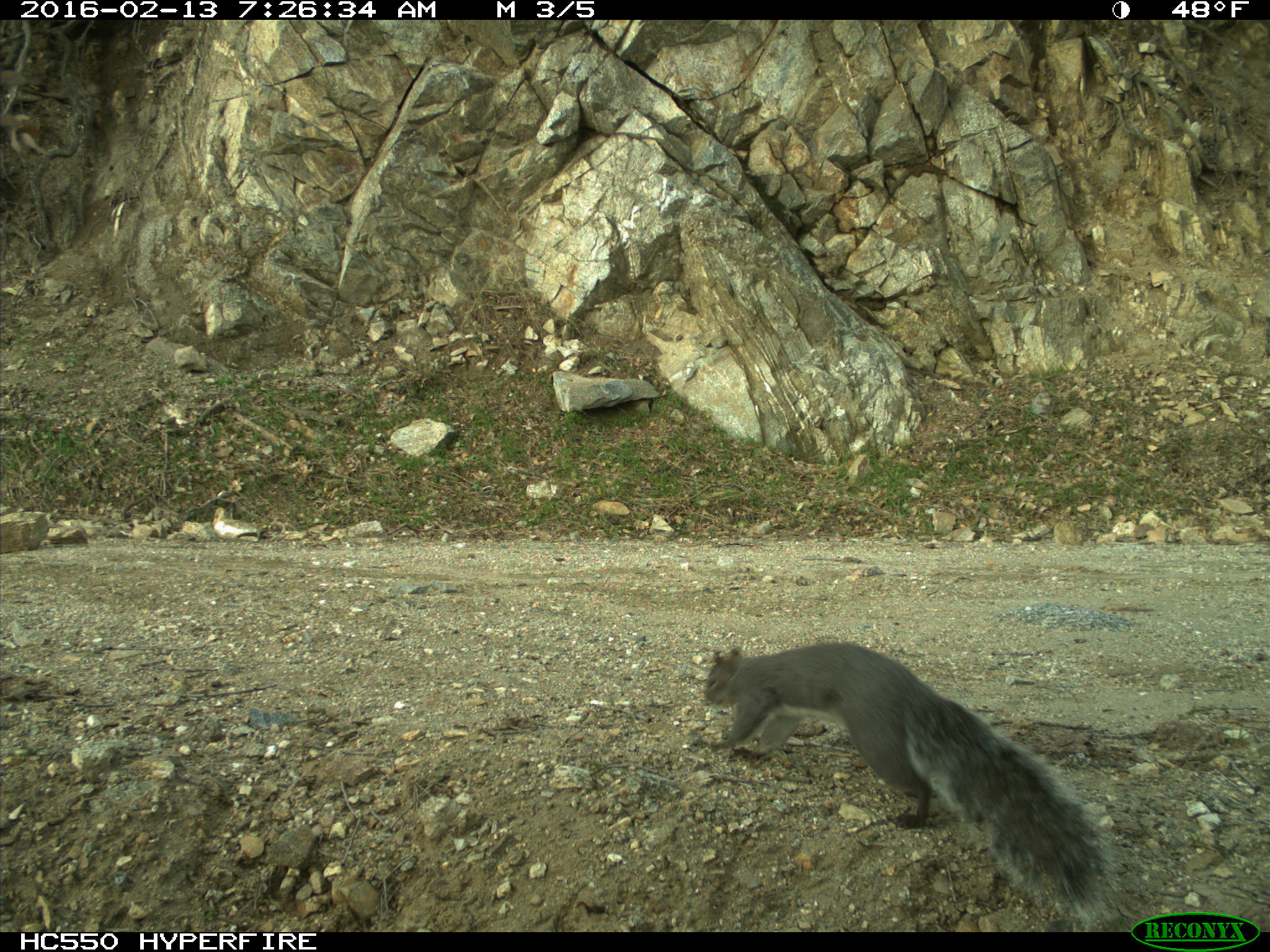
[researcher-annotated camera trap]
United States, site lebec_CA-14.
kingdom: Animalia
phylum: Chordata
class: Mammalia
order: Rodentia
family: Sciuridae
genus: Sciurus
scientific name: Sciurus carolinensis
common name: eastern gray squirrel